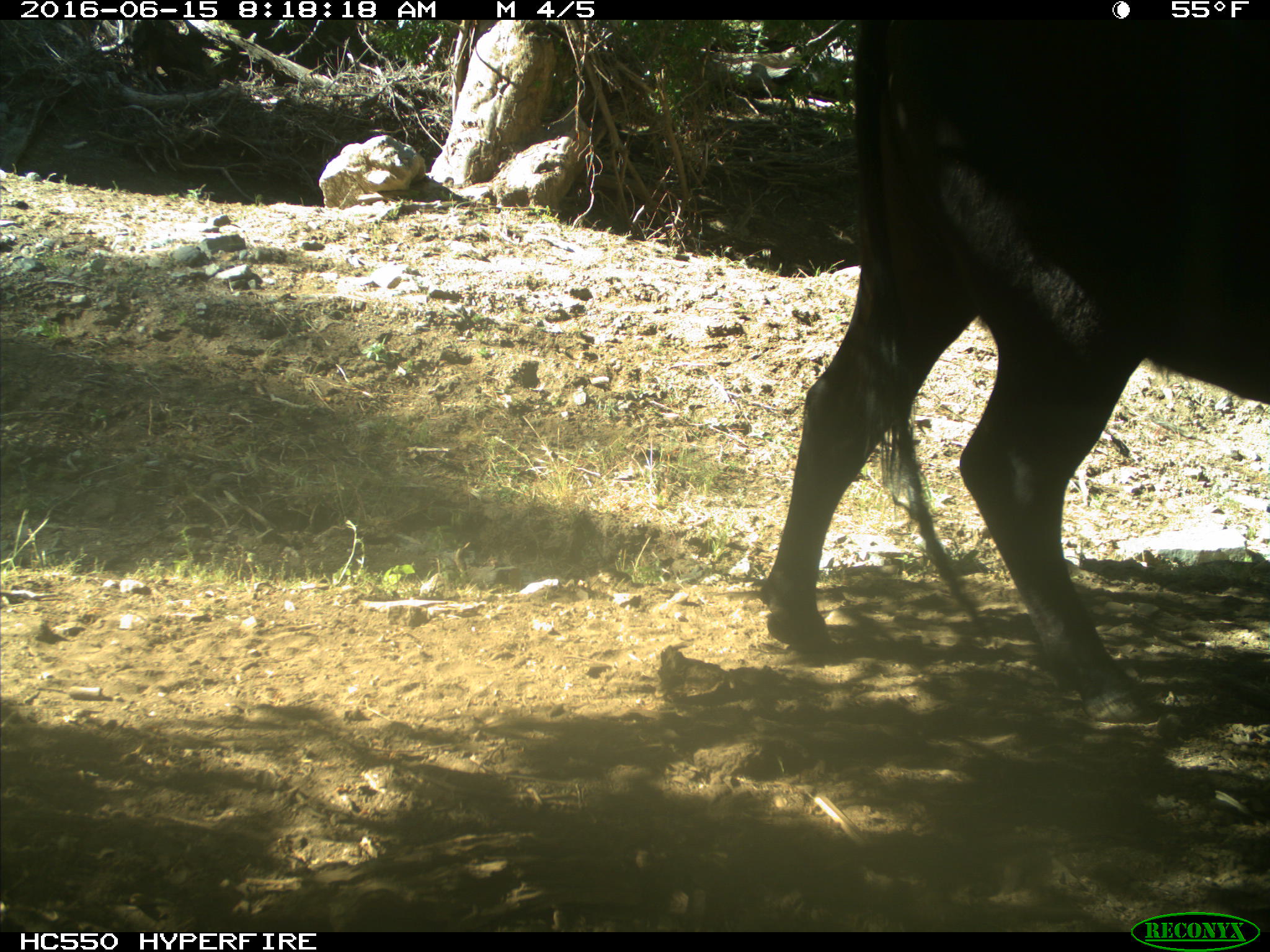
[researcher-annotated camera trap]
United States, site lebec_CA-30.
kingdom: Animalia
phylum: Chordata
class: Mammalia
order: Artiodactyla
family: Bovidae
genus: Bos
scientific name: Bos taurus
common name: domestic cow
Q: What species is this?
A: Bos taurus (domestic cow).